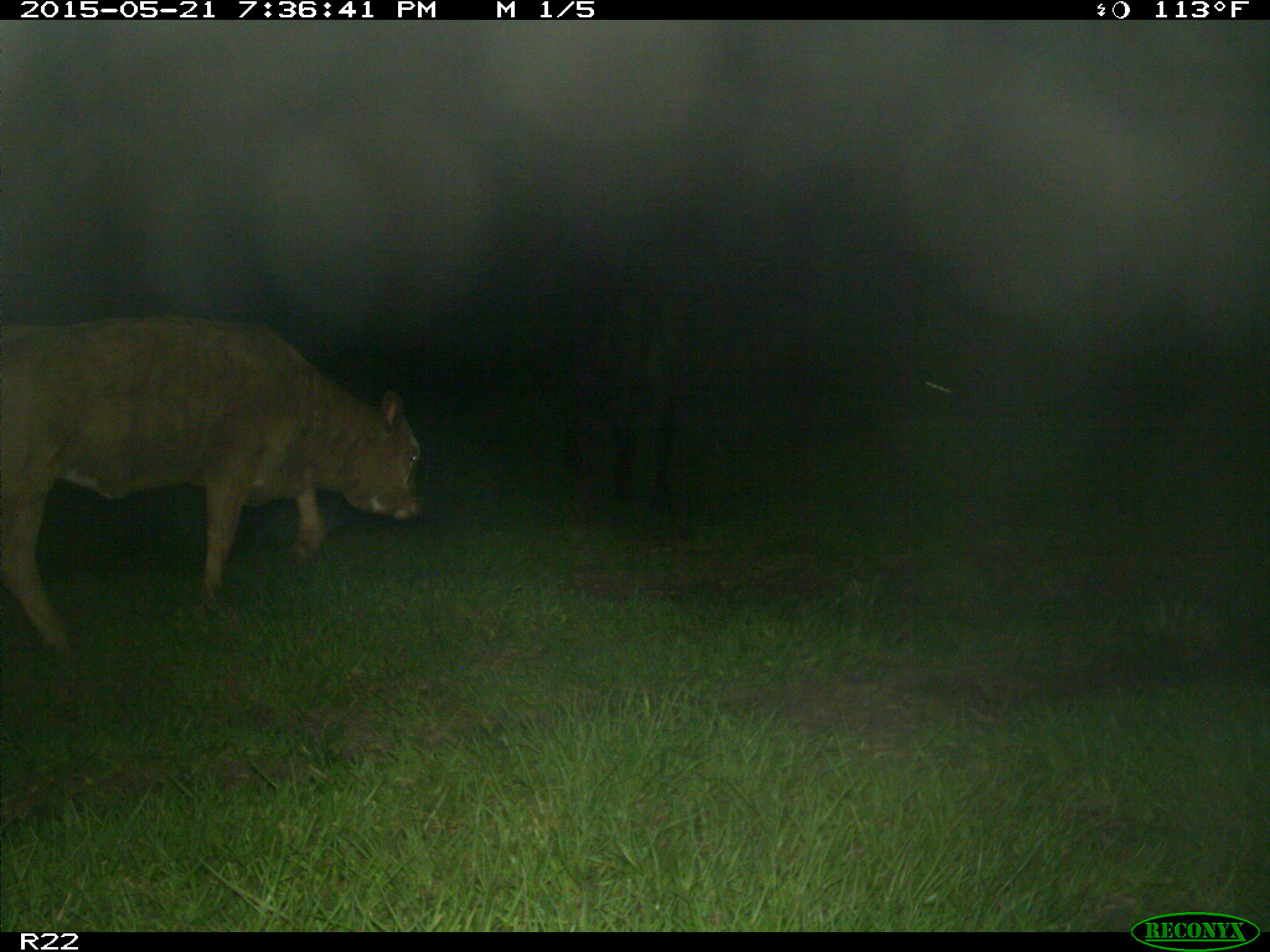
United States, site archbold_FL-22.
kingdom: Animalia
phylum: Chordata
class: Mammalia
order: Artiodactyla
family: Bovidae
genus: Bos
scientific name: Bos taurus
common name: domestic cow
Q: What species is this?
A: Bos taurus (domestic cow).